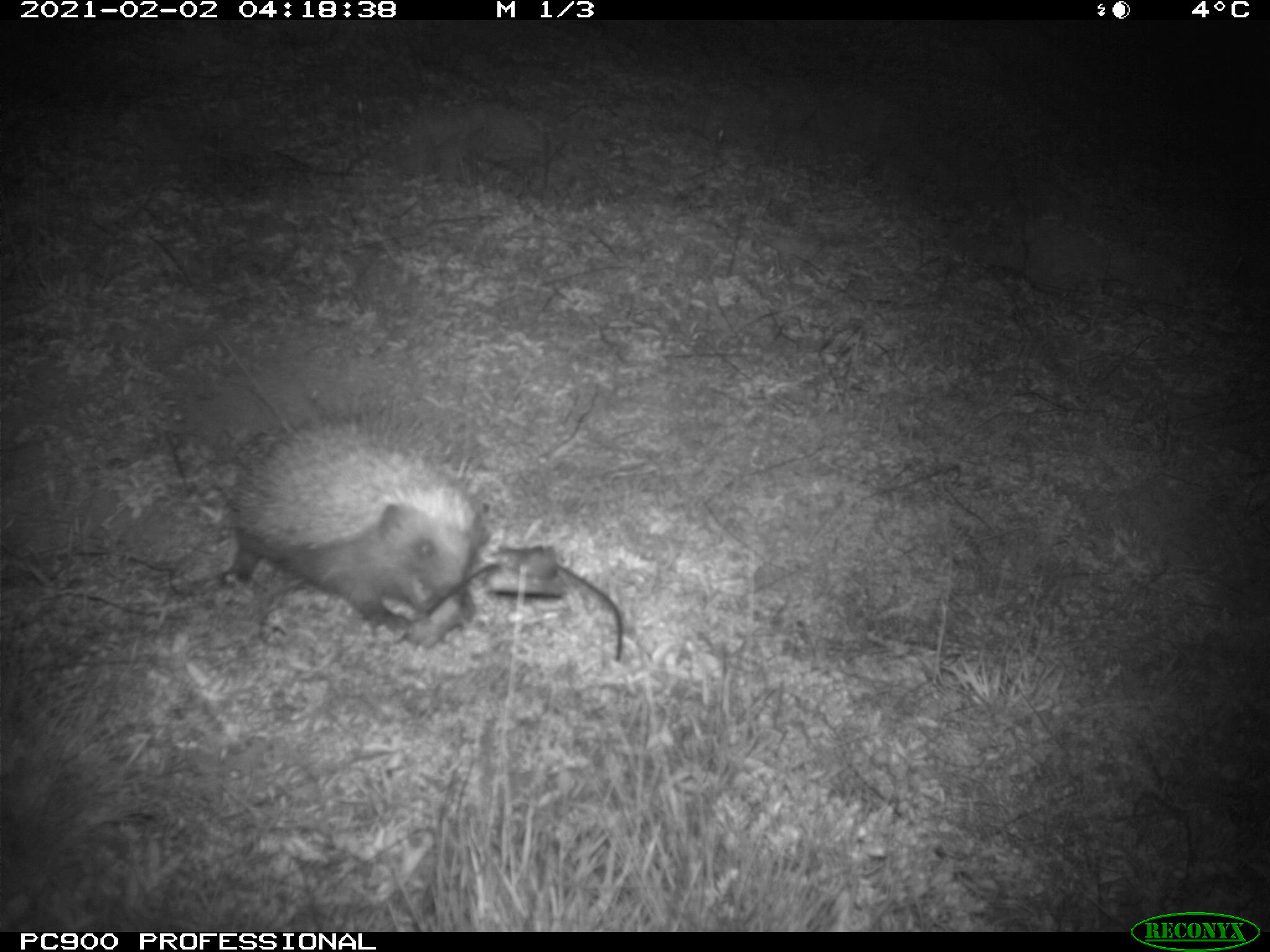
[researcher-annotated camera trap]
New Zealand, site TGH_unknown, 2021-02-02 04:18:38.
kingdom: Animalia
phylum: Chordata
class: Mammalia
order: Eulipotyphla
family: Erinaceidae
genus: Erinaceus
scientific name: Erinaceus europaeus europaeus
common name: european hedgehog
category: hedgehog